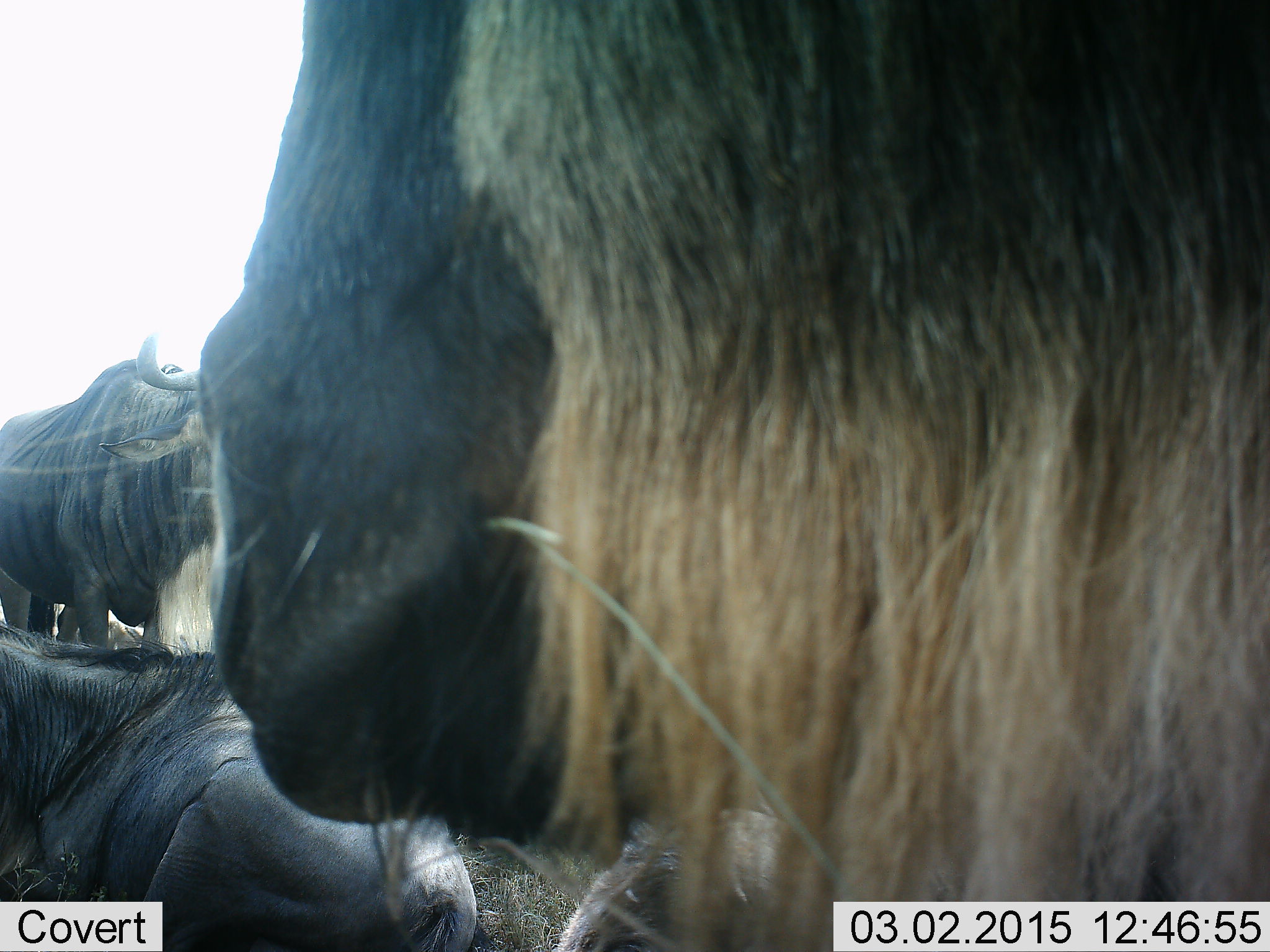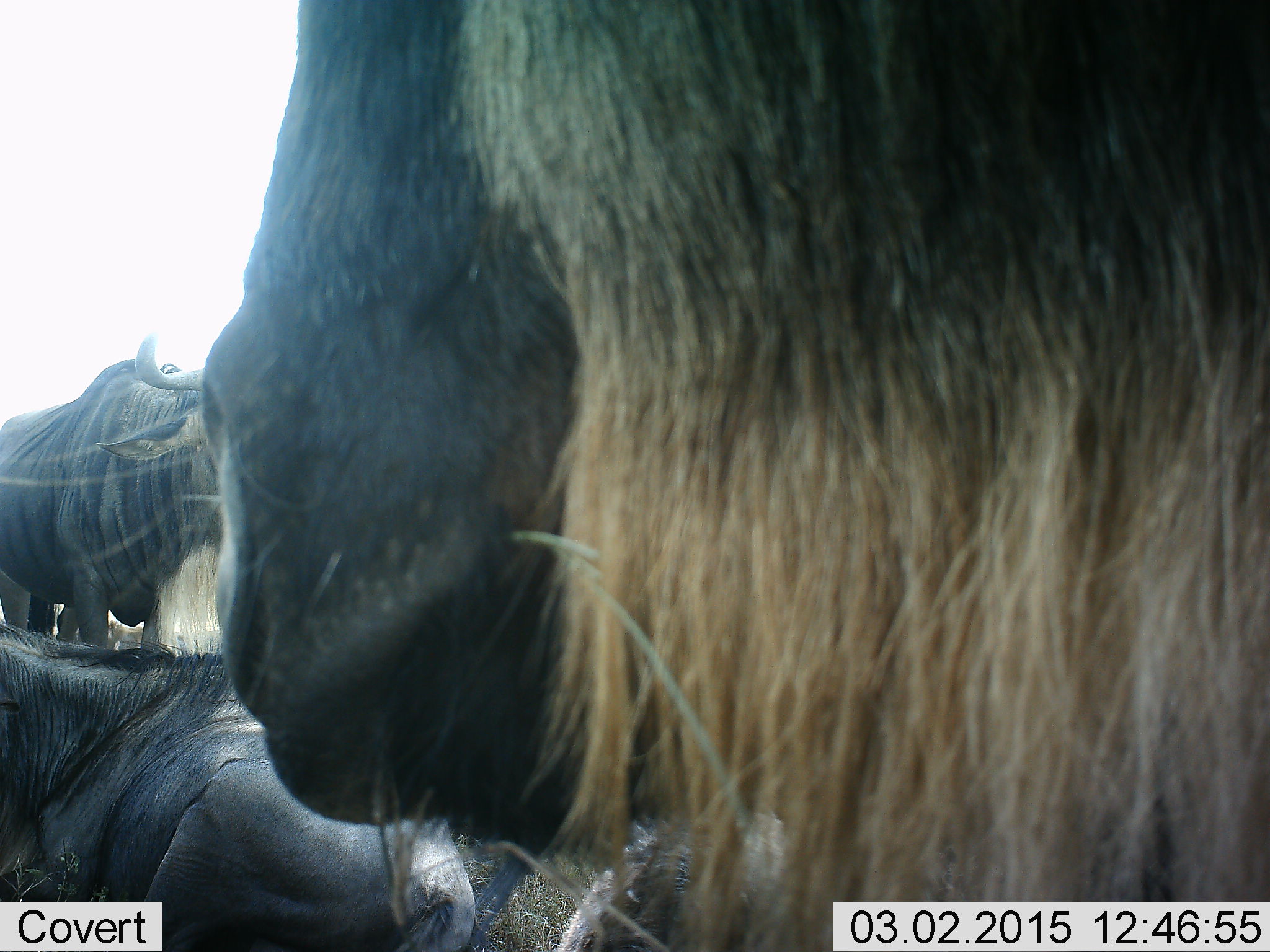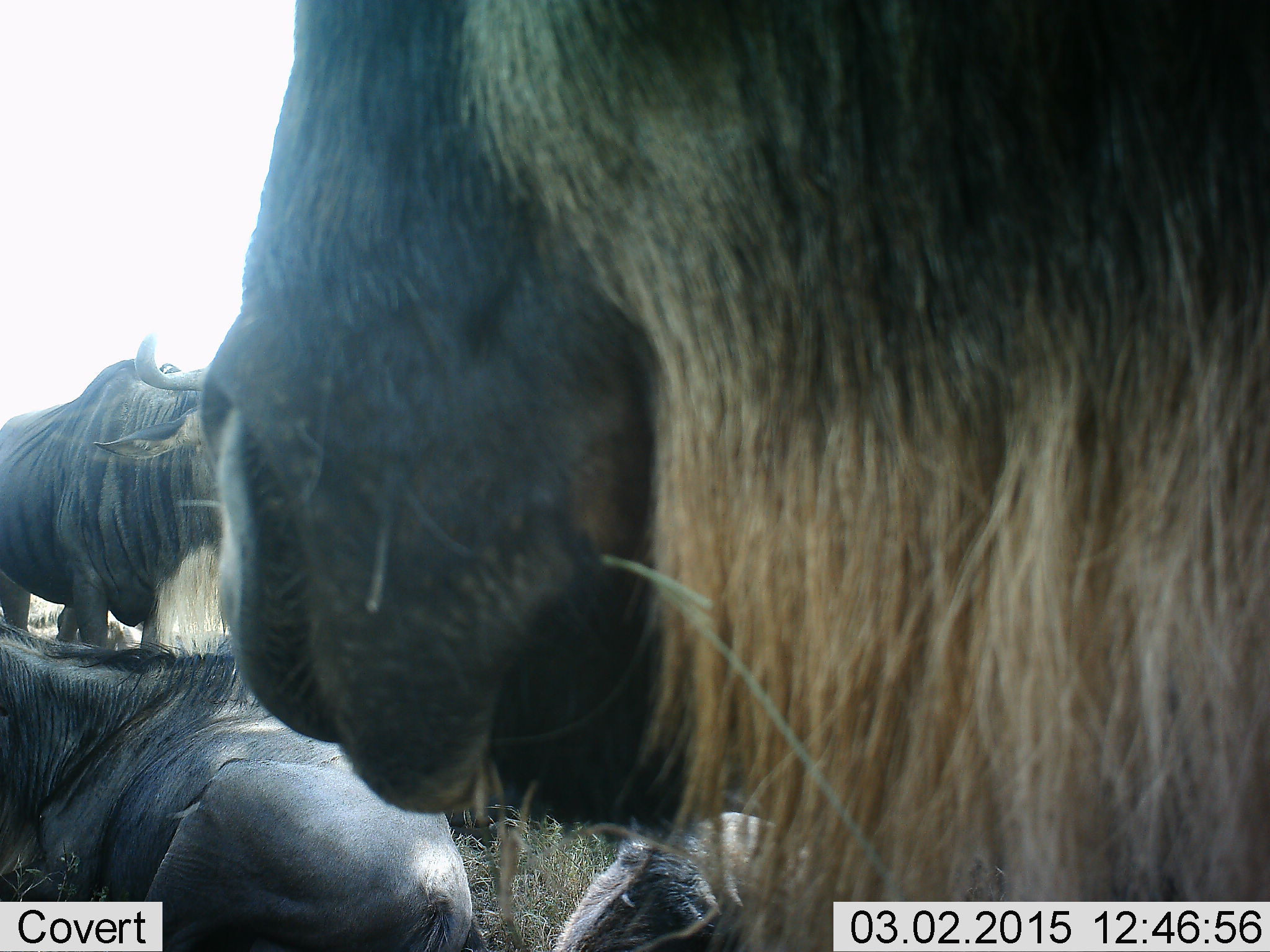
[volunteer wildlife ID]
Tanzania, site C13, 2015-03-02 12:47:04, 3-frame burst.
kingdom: Animalia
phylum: Chordata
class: Mammalia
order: Artiodactyla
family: Bovidae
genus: Connochaetes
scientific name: Connochaetes taurinus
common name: blue wildebeest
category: wildebeest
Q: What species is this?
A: Wildebeest (blue wildebeest) (Connochaetes taurinus).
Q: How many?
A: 3.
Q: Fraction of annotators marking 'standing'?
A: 64%.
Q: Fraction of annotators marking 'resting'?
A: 73%.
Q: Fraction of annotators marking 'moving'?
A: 0%.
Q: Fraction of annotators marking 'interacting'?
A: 9%.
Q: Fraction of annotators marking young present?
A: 0%.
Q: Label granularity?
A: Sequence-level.